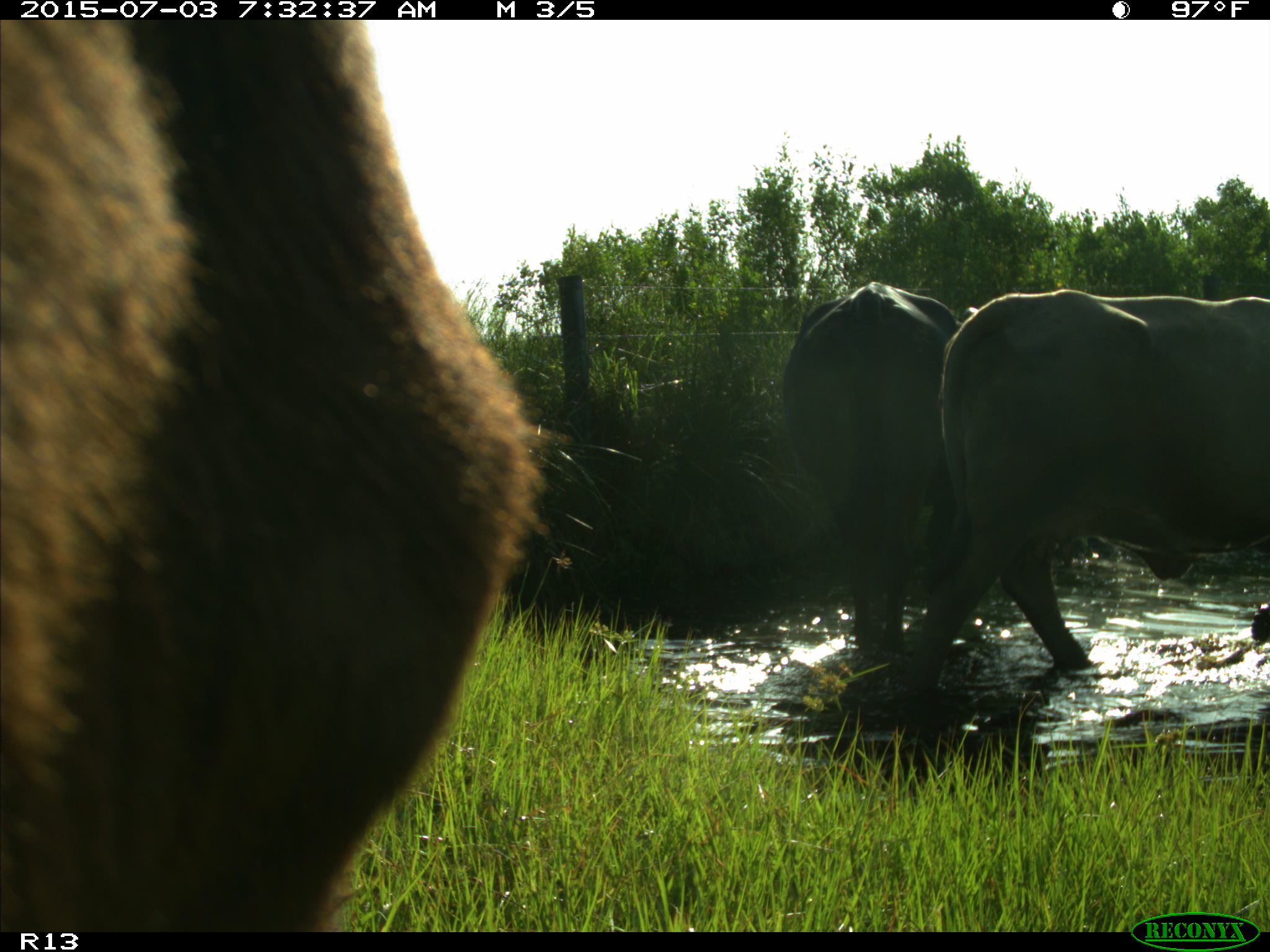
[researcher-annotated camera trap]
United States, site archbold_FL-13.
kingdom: Animalia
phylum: Chordata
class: Mammalia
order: Artiodactyla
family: Bovidae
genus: Bos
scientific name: Bos taurus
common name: domestic cow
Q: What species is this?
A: Bos taurus (domestic cow).